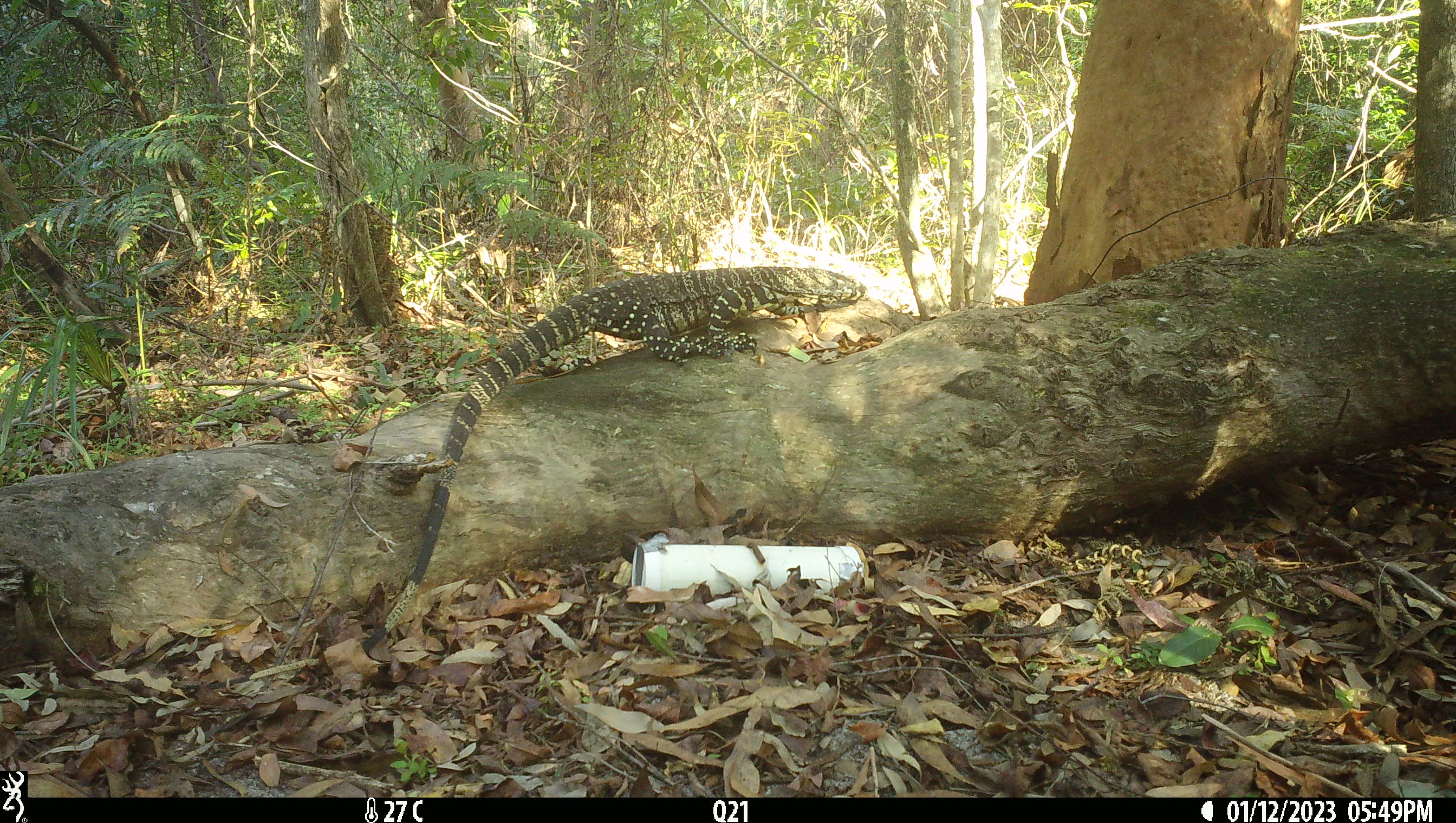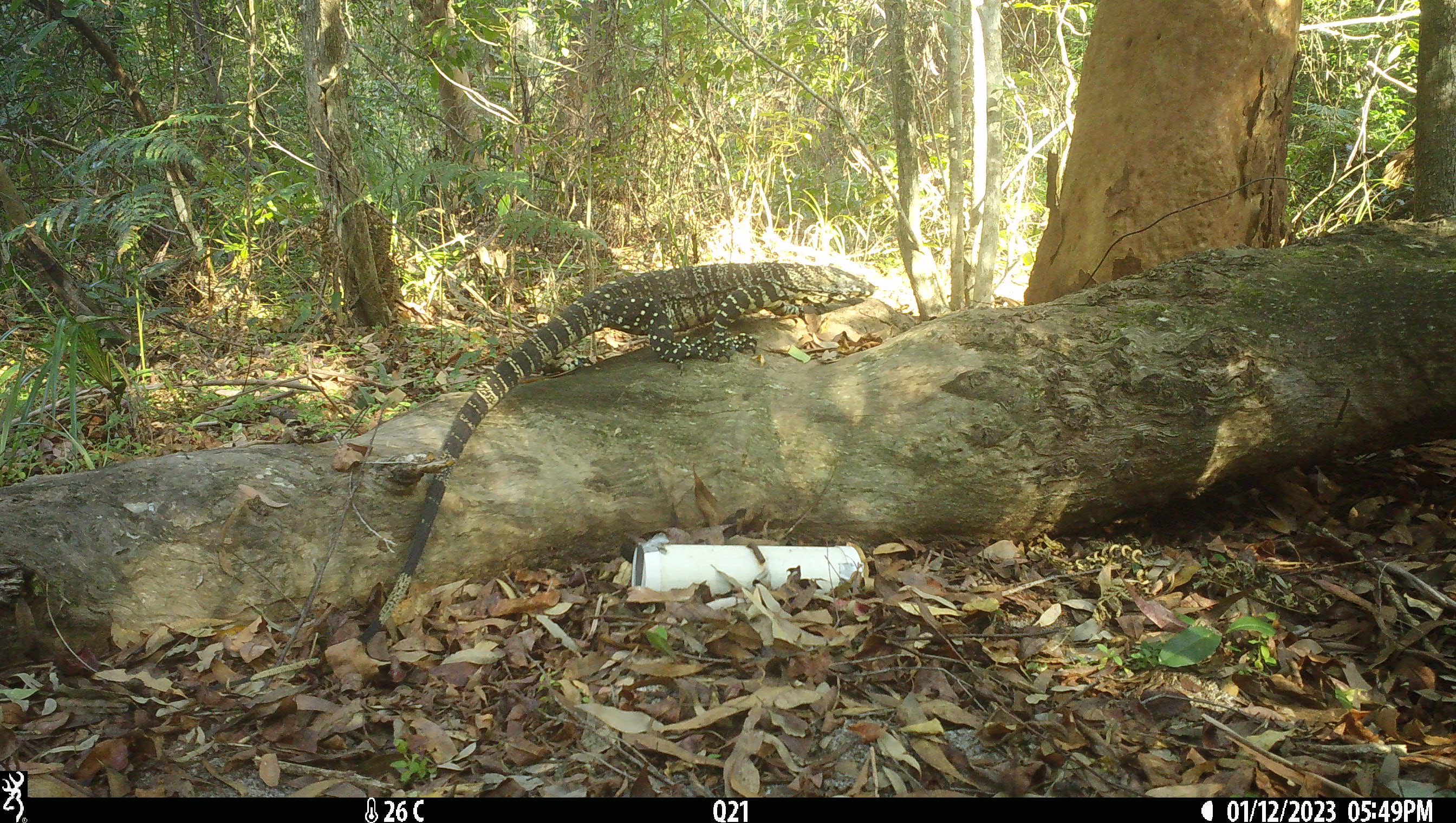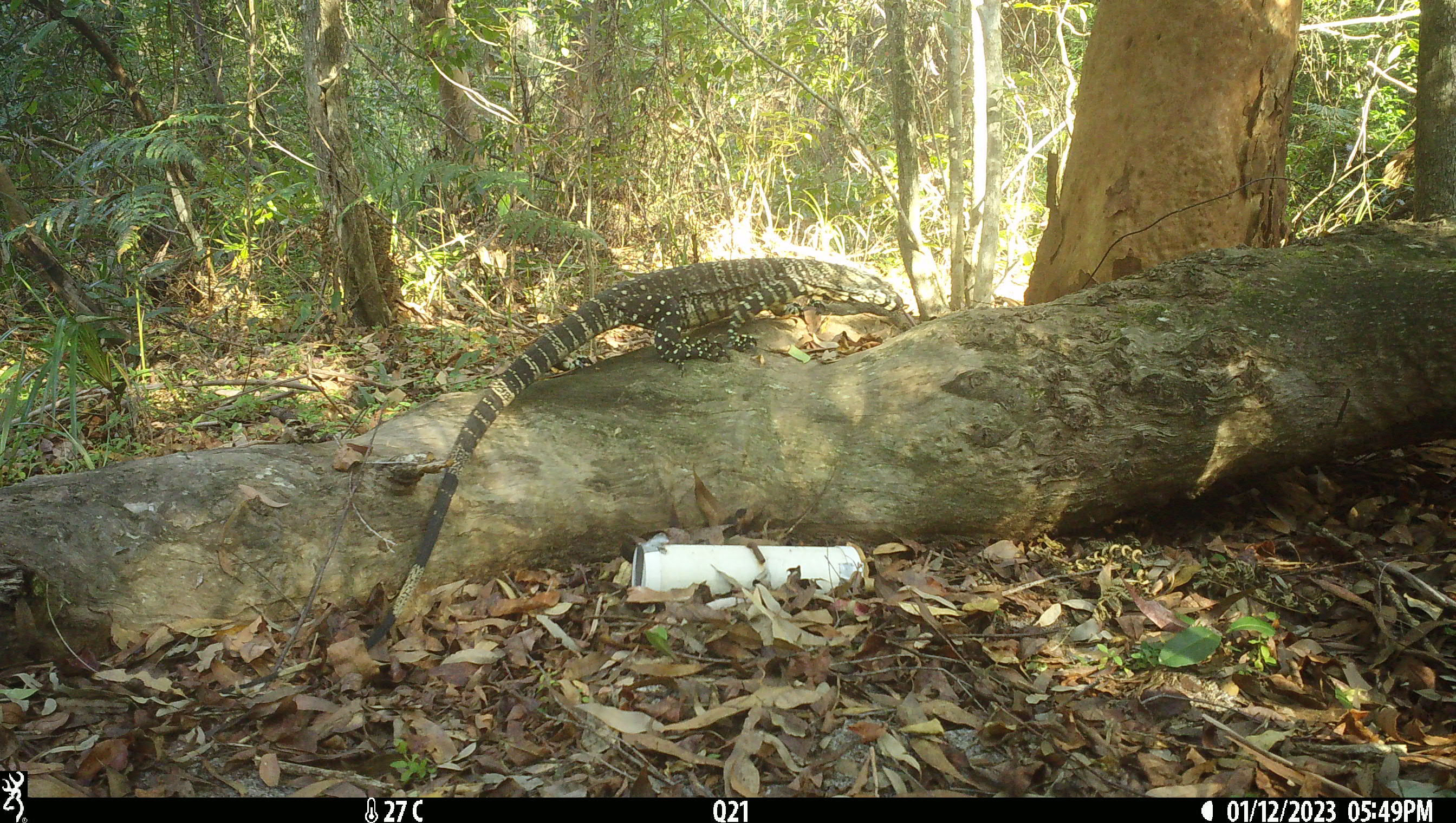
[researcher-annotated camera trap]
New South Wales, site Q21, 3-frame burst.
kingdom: Animalia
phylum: Chordata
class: Reptilia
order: Squamata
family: Varanidae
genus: Varanus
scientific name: Varanus varius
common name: lace monitor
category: goanna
Goanna (lace monitor) (Varanus varius).